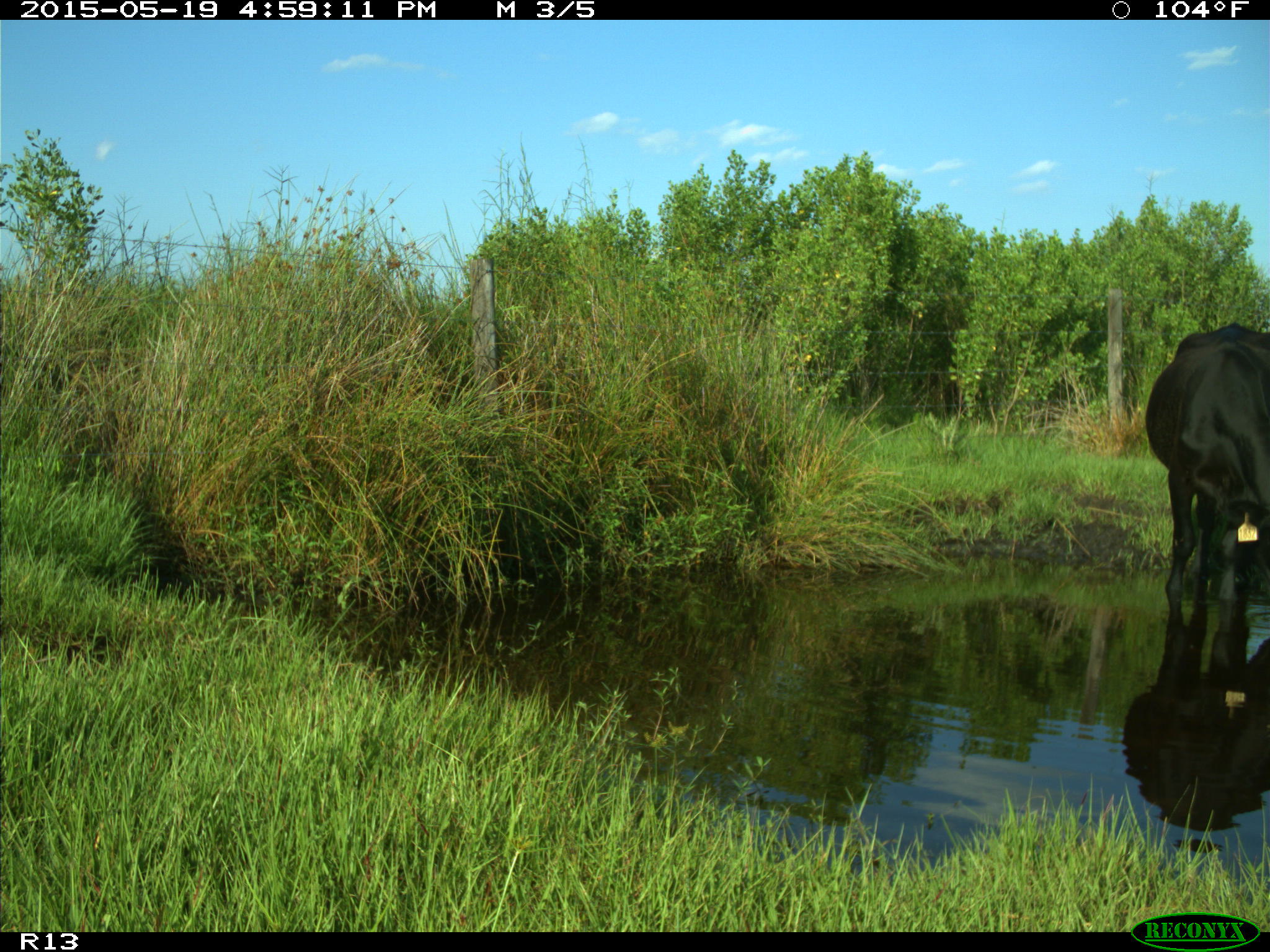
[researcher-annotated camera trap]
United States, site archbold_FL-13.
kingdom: Animalia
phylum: Chordata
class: Mammalia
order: Artiodactyla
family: Bovidae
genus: Bos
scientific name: Bos taurus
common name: domestic cow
Bos taurus (domestic cow).